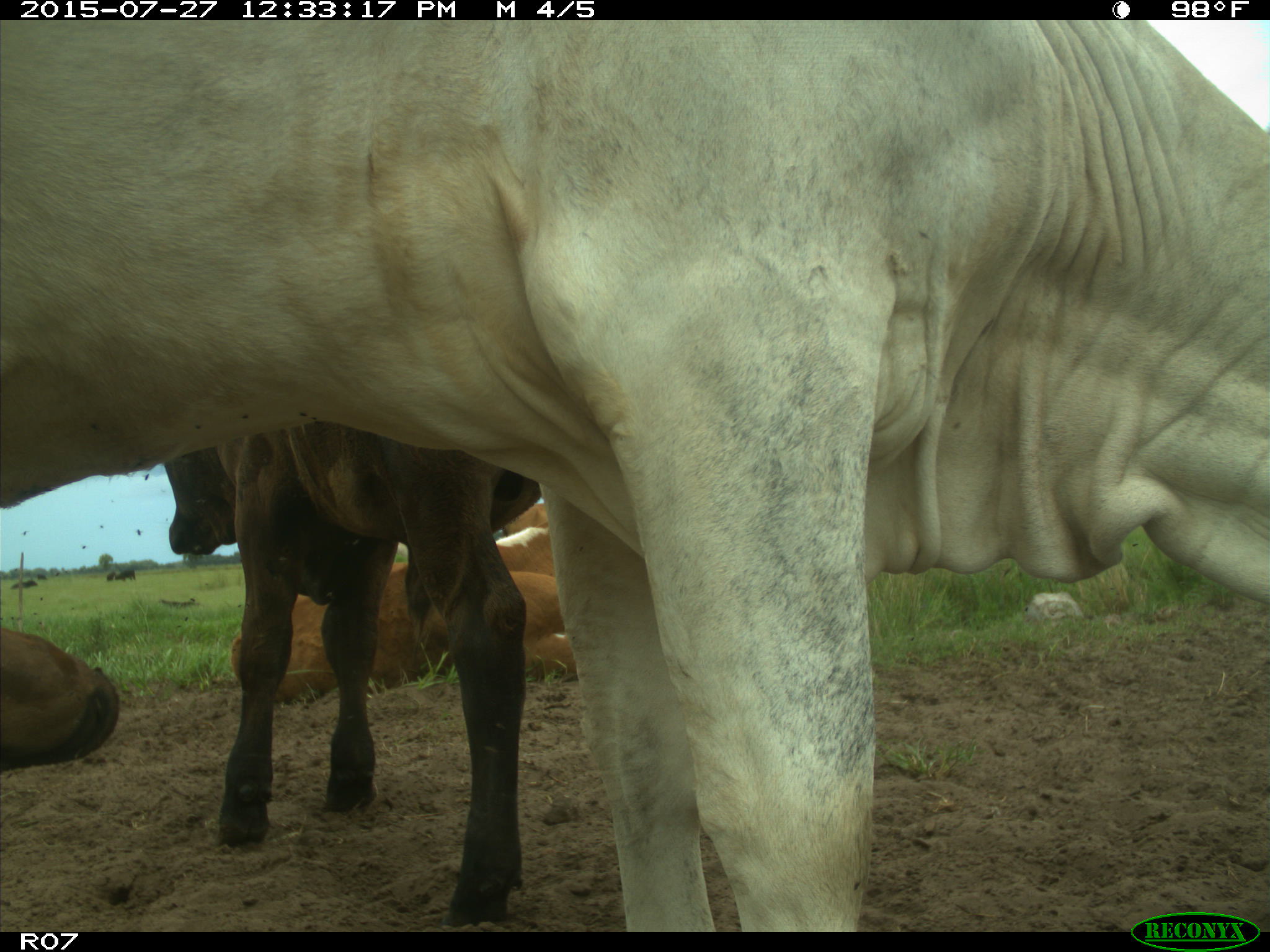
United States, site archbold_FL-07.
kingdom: Animalia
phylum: Chordata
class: Mammalia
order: Artiodactyla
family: Bovidae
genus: Bos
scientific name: Bos taurus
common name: domestic cow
Bos taurus (domestic cow).